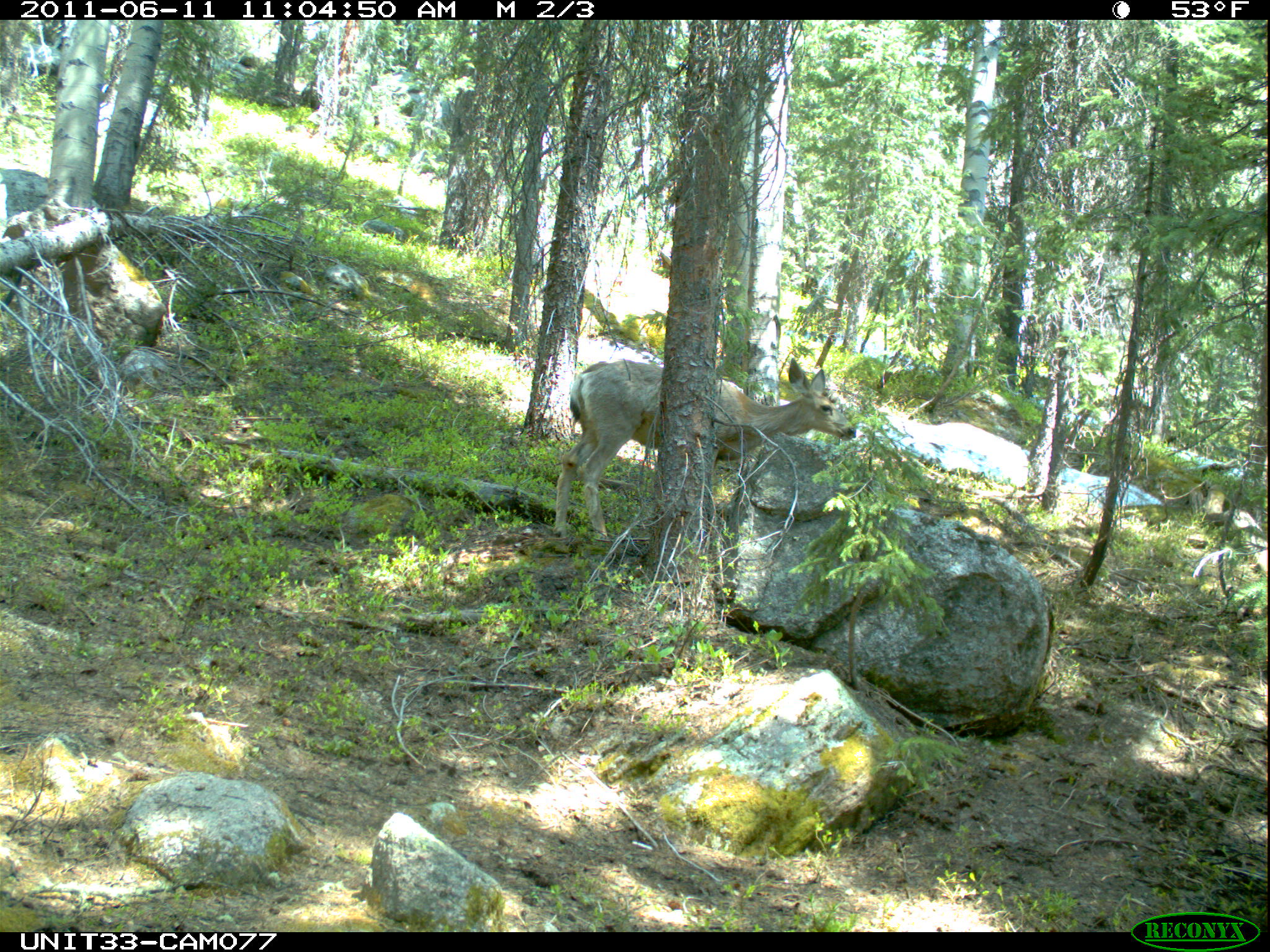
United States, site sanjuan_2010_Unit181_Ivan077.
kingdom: Animalia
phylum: Chordata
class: Mammalia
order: Artiodactyla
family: Cervidae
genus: Odocoileus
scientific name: Odocoileus hemionus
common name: mule deer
Odocoileus hemionus (mule deer).